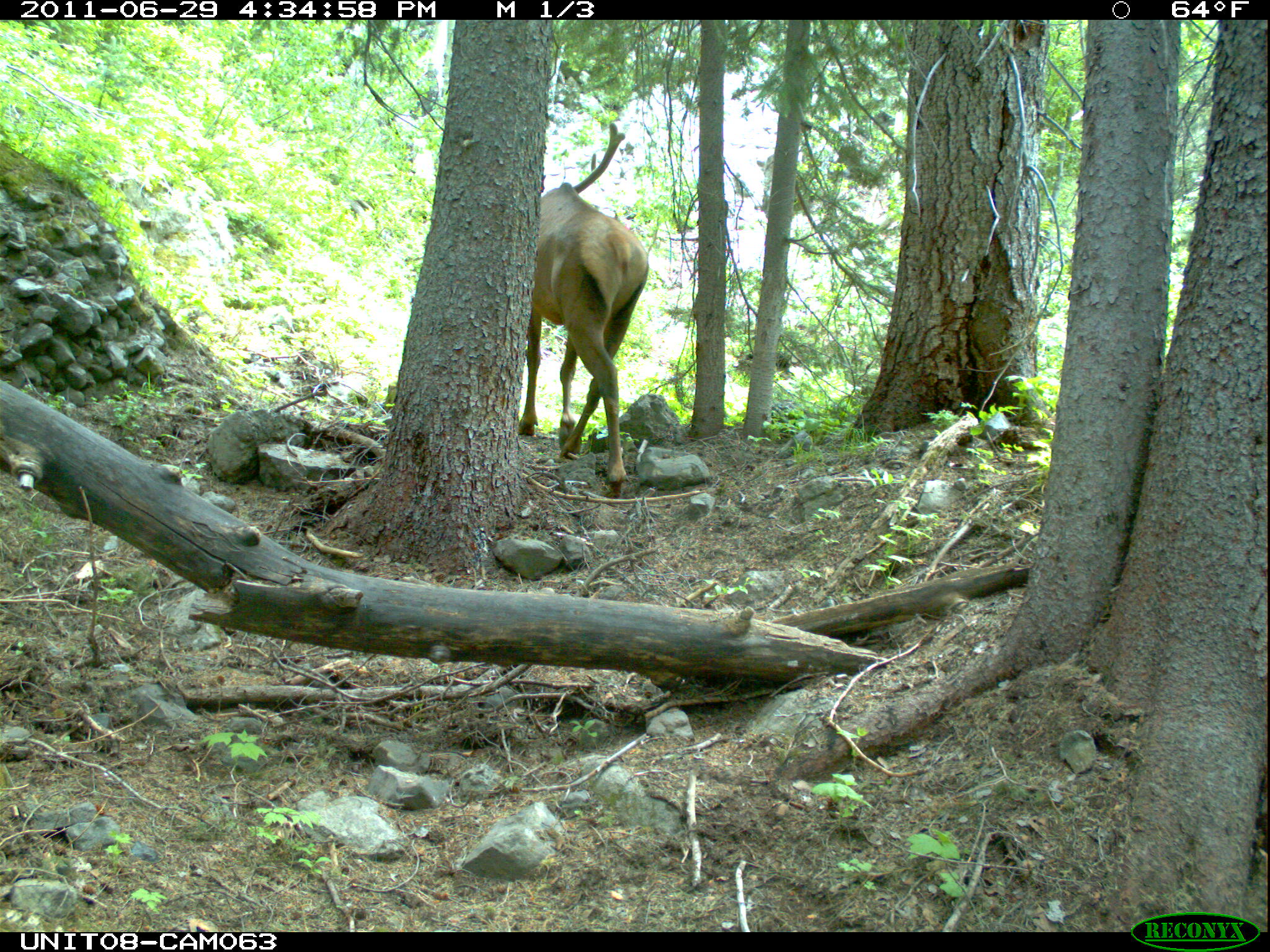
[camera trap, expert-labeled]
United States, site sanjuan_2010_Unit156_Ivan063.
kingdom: Animalia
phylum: Chordata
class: Mammalia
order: Artiodactyla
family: Cervidae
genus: Cervus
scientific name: Cervus elaphus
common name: red deer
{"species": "Cervus elaphus (red deer)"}